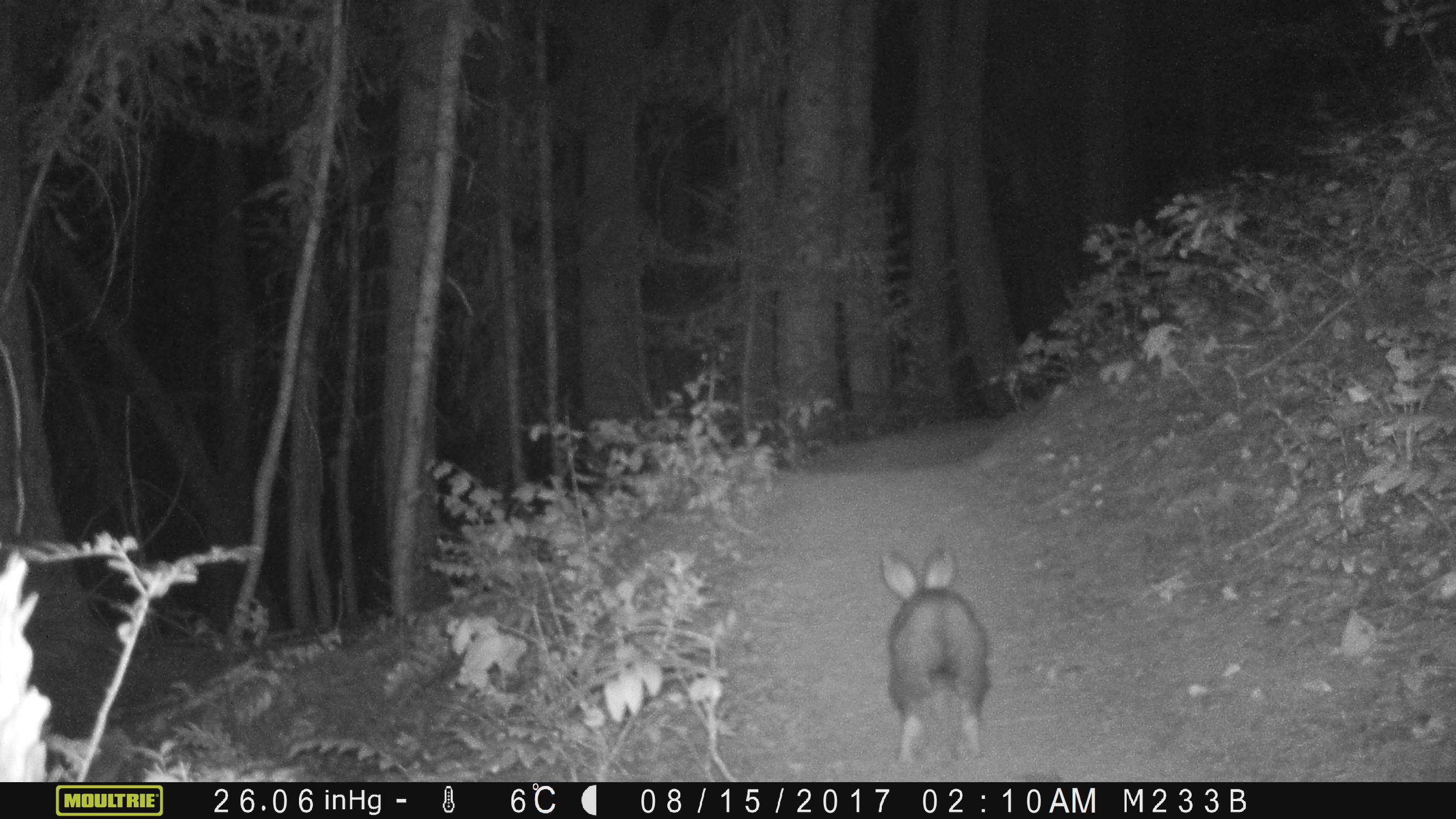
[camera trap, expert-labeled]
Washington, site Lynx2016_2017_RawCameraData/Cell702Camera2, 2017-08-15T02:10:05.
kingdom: Animalia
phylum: Chordata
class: Mammalia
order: Lagomorpha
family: Leporidae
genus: Lepus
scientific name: Lepus americanus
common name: snowshoe hare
Lepus americanus (snowshoe hare). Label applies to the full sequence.